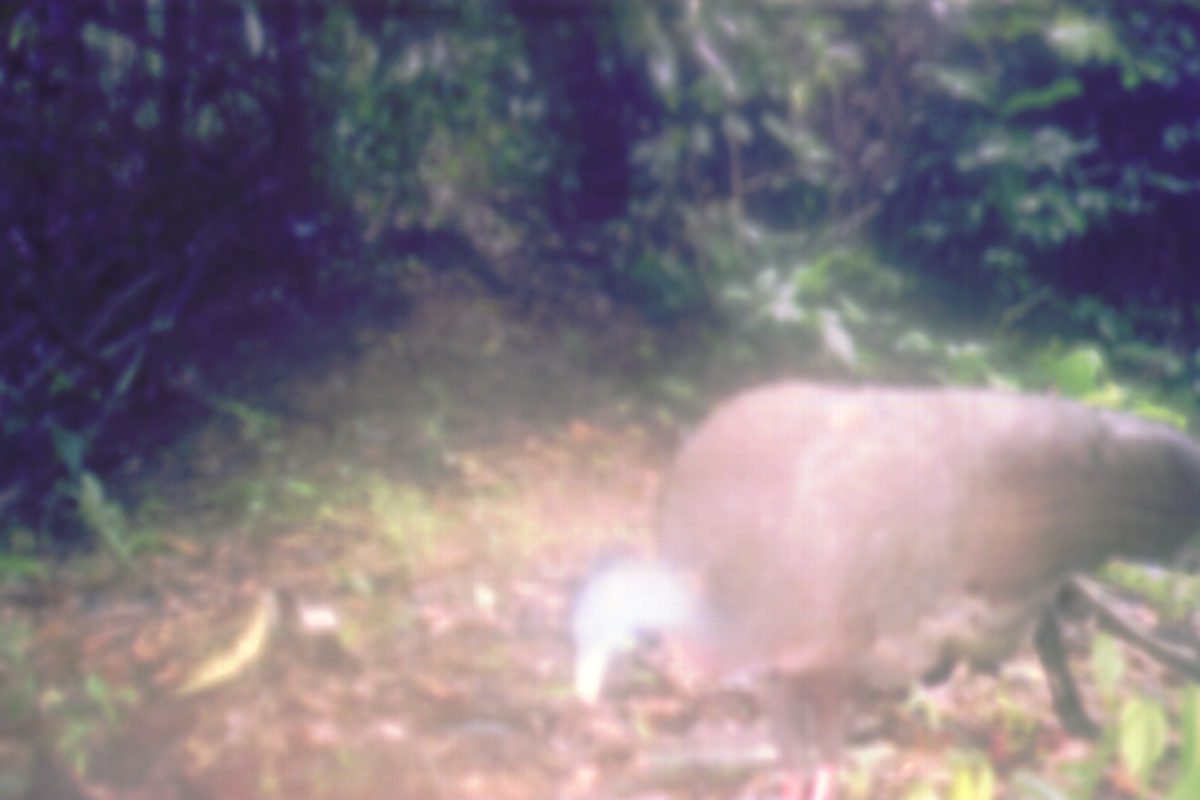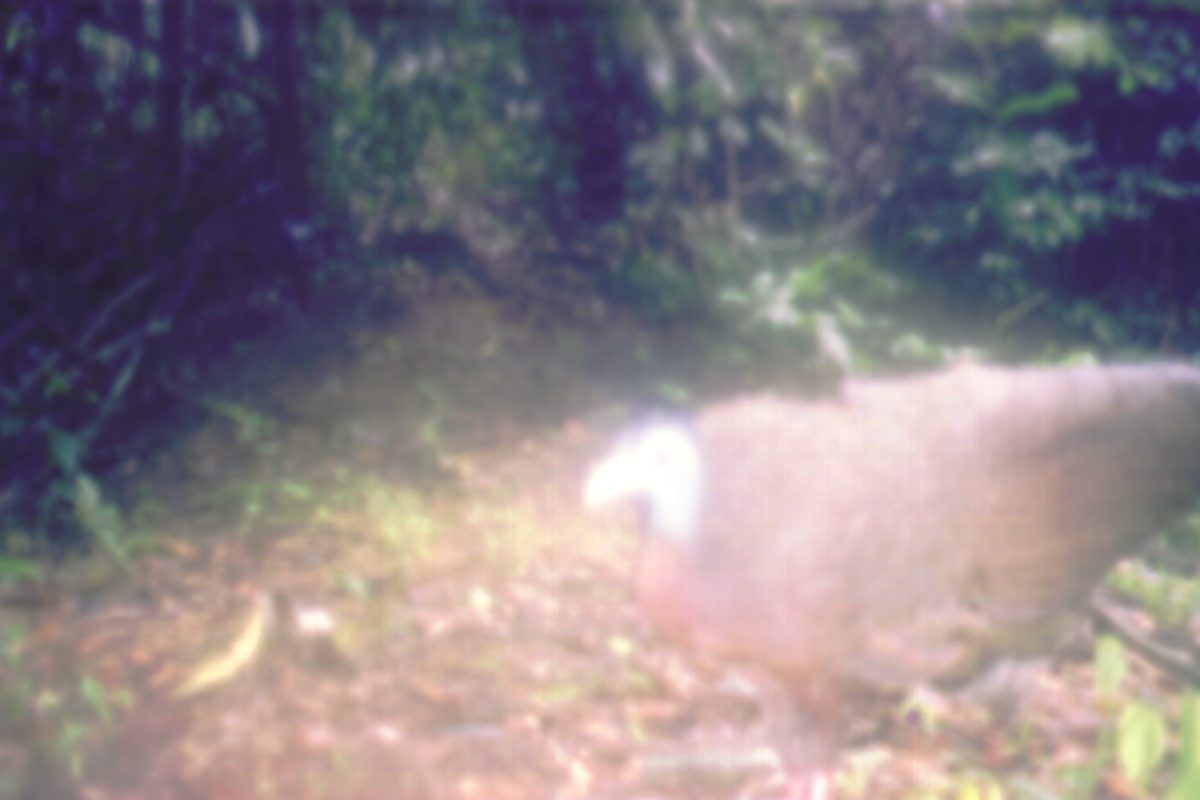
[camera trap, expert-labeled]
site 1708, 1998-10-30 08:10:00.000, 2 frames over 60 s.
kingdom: Animalia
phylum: Chordata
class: Aves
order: Galliformes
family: Phasianidae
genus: Argusianus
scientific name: Argusianus argus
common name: great argus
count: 1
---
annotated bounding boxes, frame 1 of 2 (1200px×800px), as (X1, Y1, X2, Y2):
argusianus argus: (568, 377, 1194, 800)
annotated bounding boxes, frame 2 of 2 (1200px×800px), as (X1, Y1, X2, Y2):
argusianus argus: (578, 358, 1200, 800)